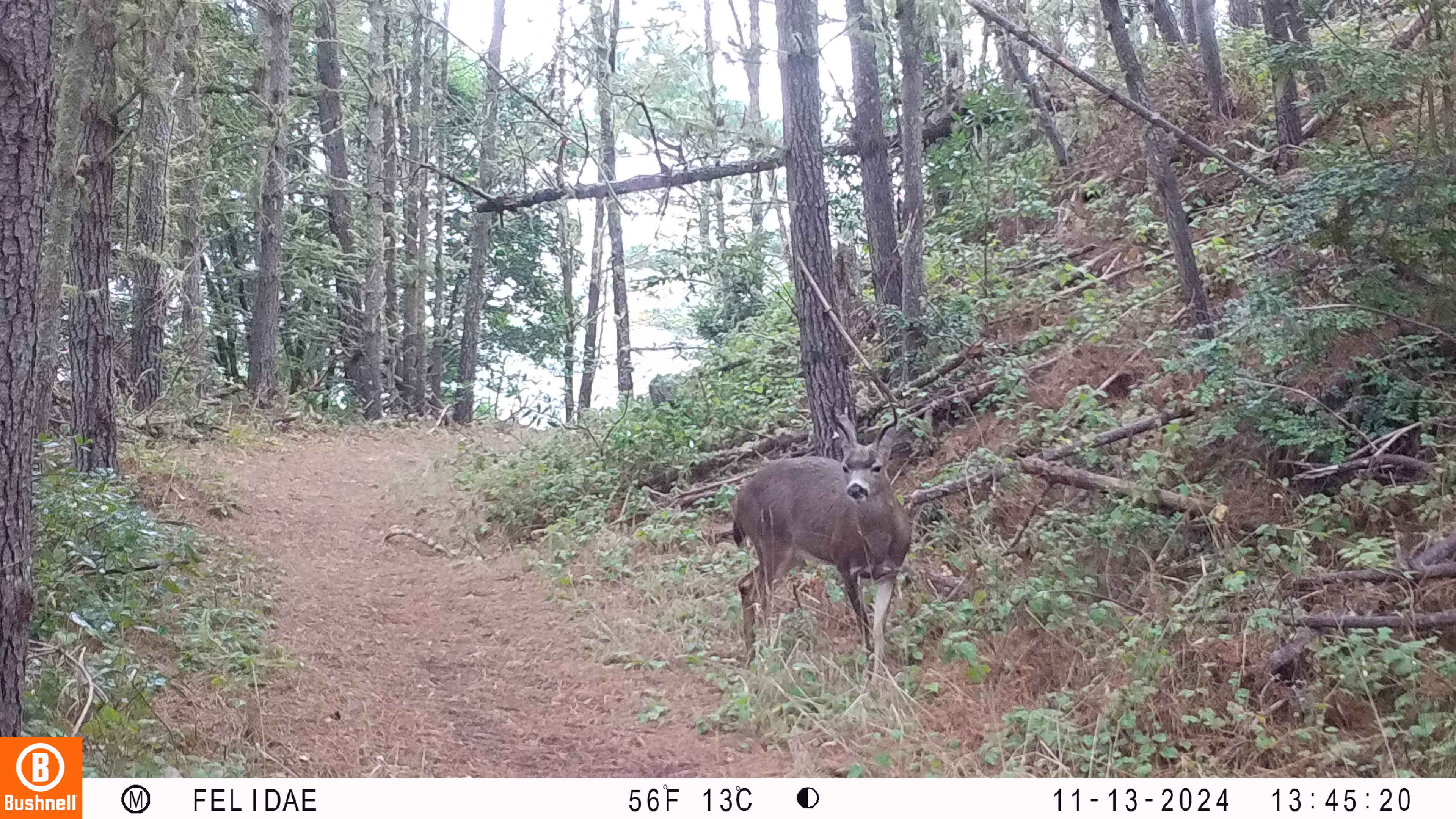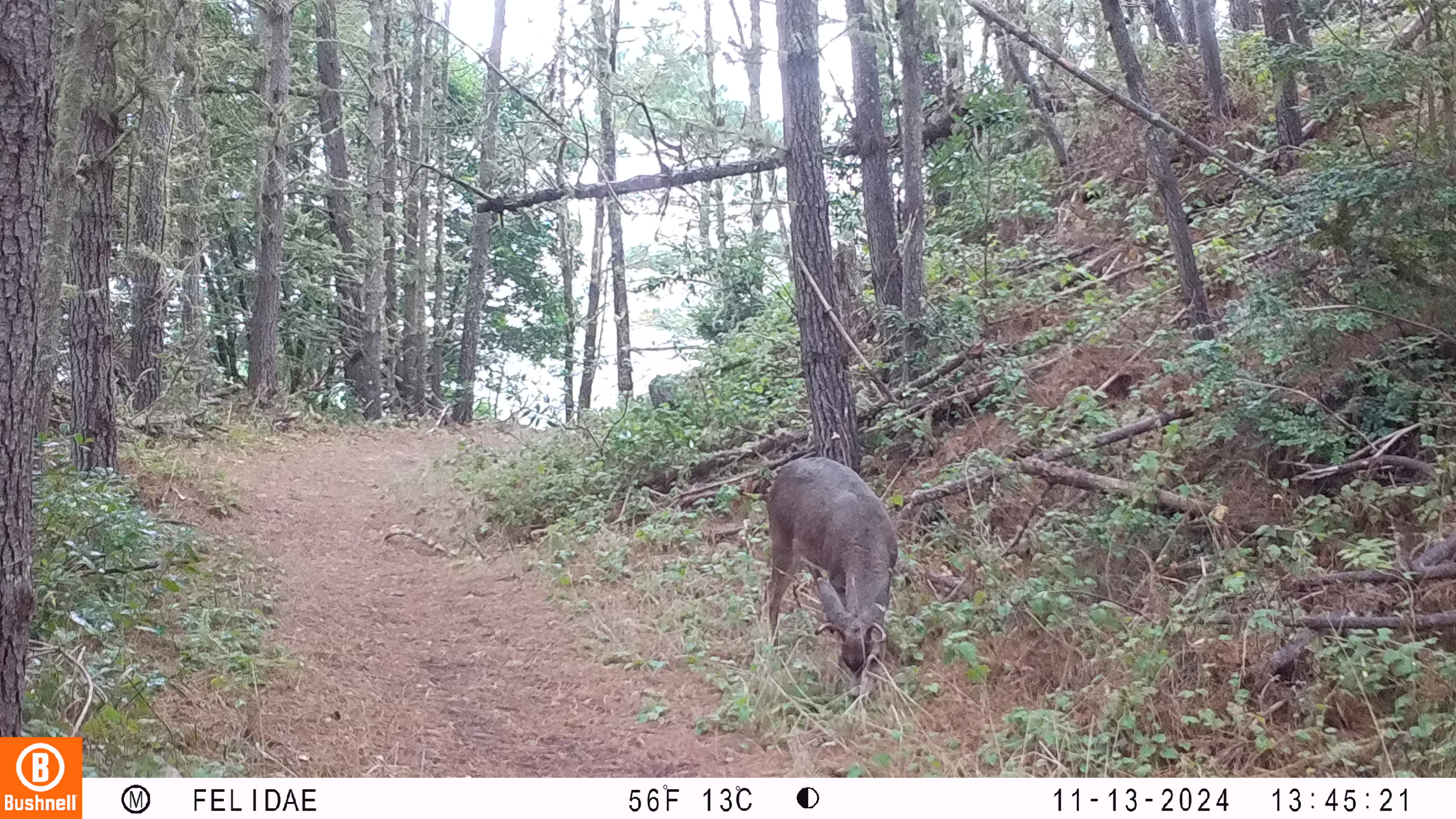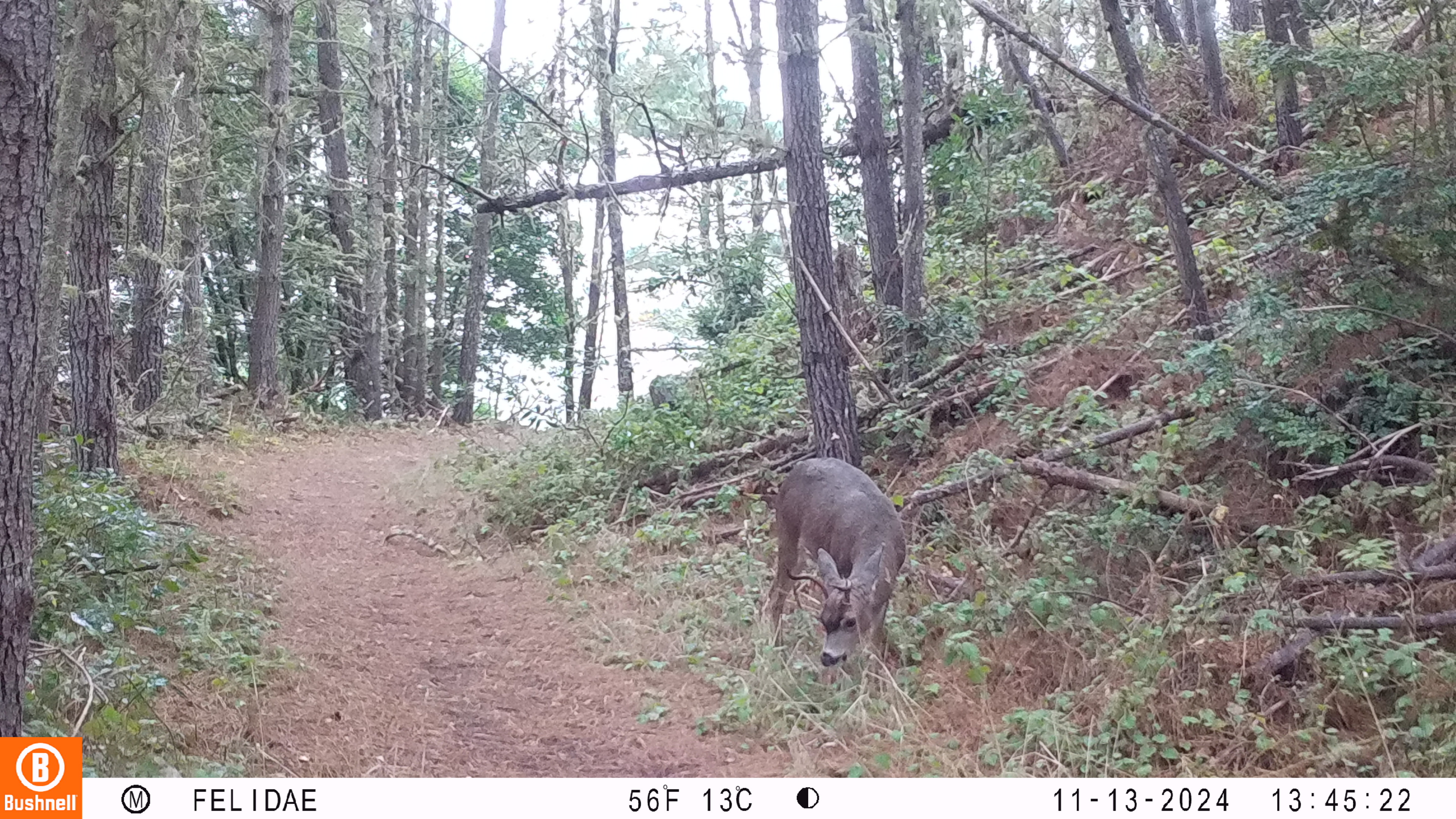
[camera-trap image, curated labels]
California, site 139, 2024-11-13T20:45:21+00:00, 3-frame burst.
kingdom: Animalia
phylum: Chordata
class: Mammalia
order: Artiodactyla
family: Cervidae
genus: Odocoileus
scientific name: Odocoileus hemionus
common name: mule deer